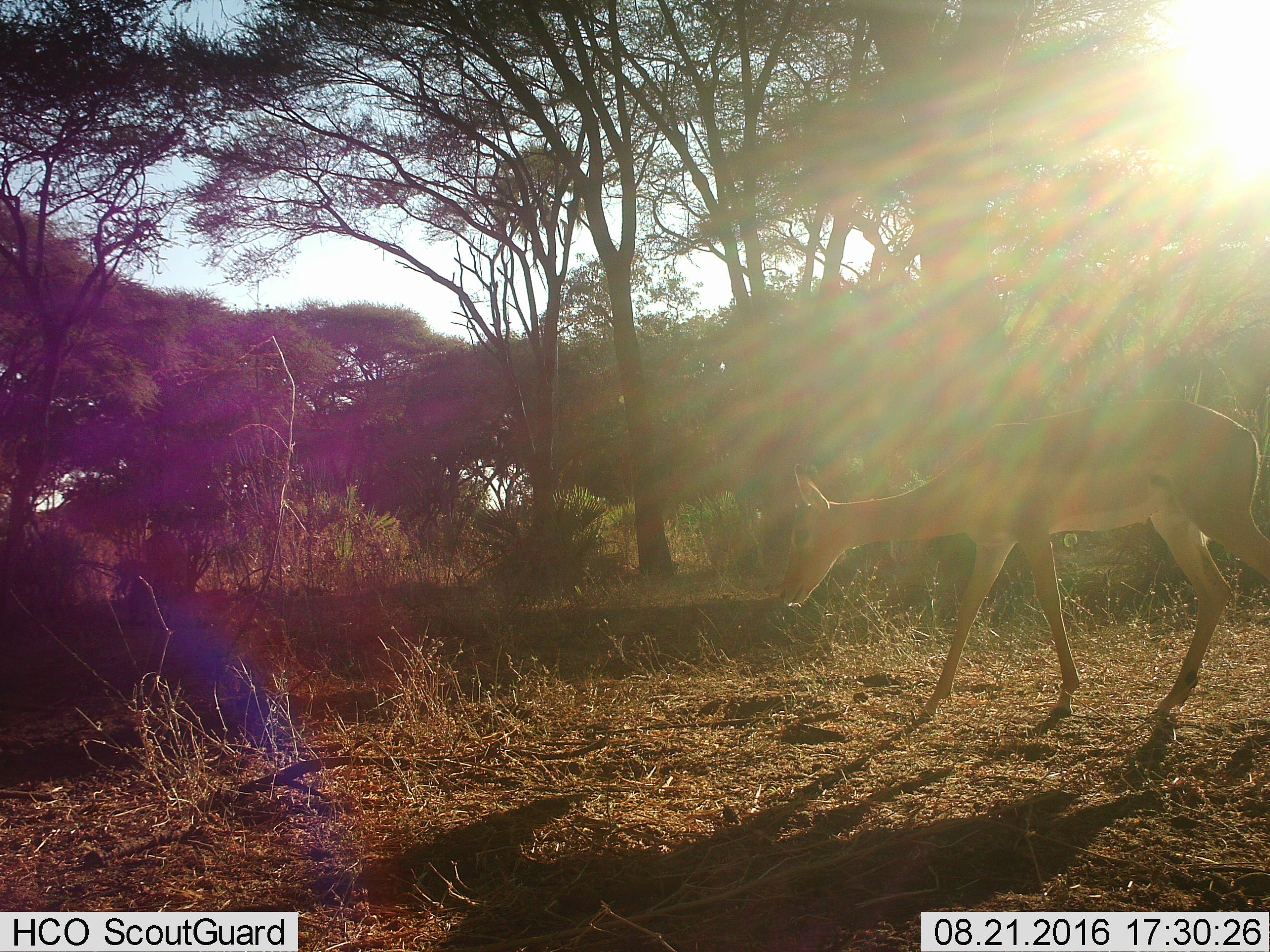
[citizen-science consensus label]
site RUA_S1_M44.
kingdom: Animalia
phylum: Chordata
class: Mammalia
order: Artiodactyla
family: Bovidae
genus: Aepyceros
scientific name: Aepyceros melampus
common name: impala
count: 1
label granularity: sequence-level